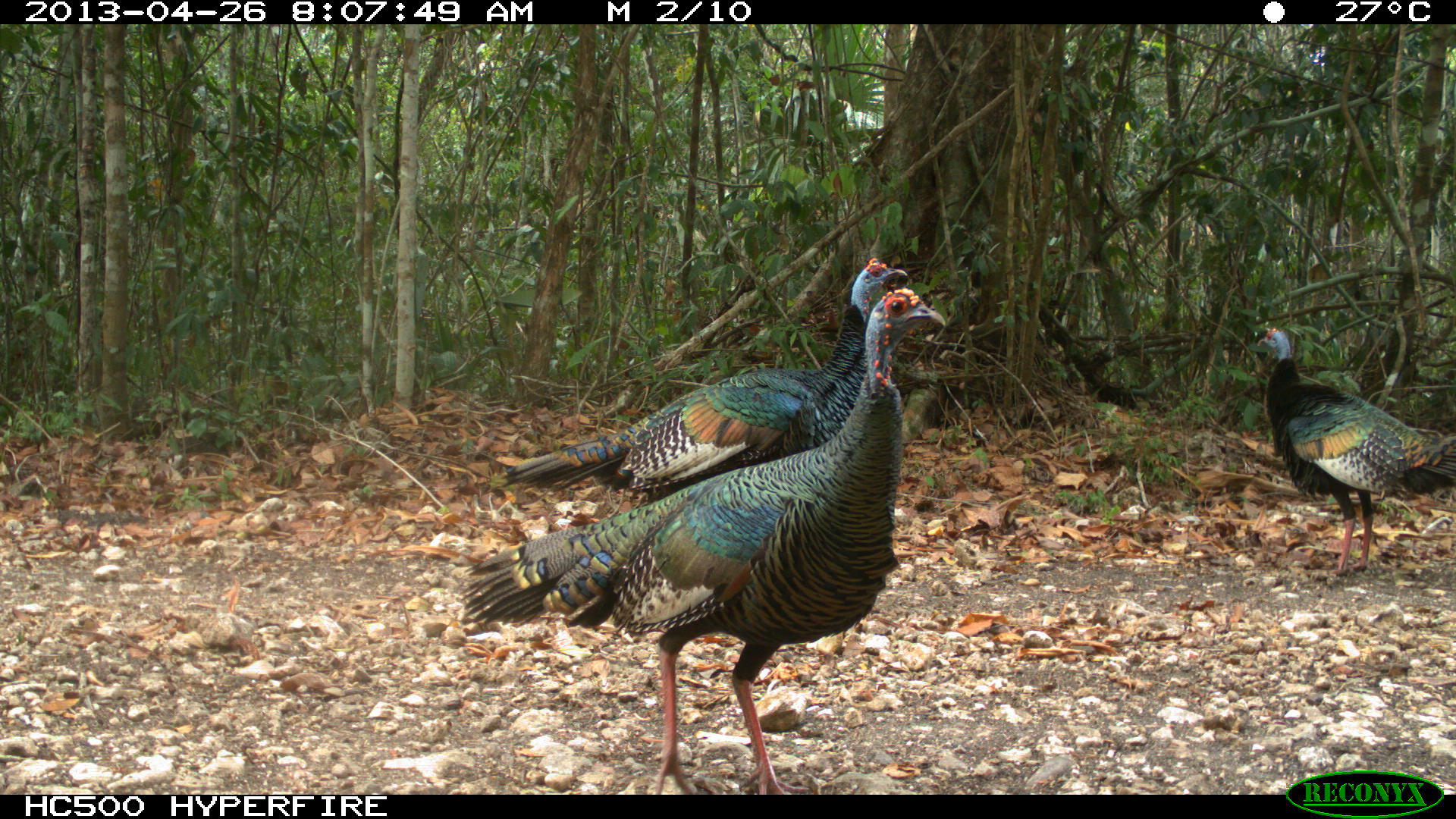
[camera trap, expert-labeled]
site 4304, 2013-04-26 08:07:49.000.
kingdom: Animalia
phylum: Chordata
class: Aves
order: Galliformes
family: Phasianidae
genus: Meleagris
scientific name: Meleagris ocellata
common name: ocellated turkey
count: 3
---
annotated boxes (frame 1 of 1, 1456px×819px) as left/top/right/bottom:
meleagris ocellata: 458/287/947/794; 500/255/907/505; 1257/326/1455/574